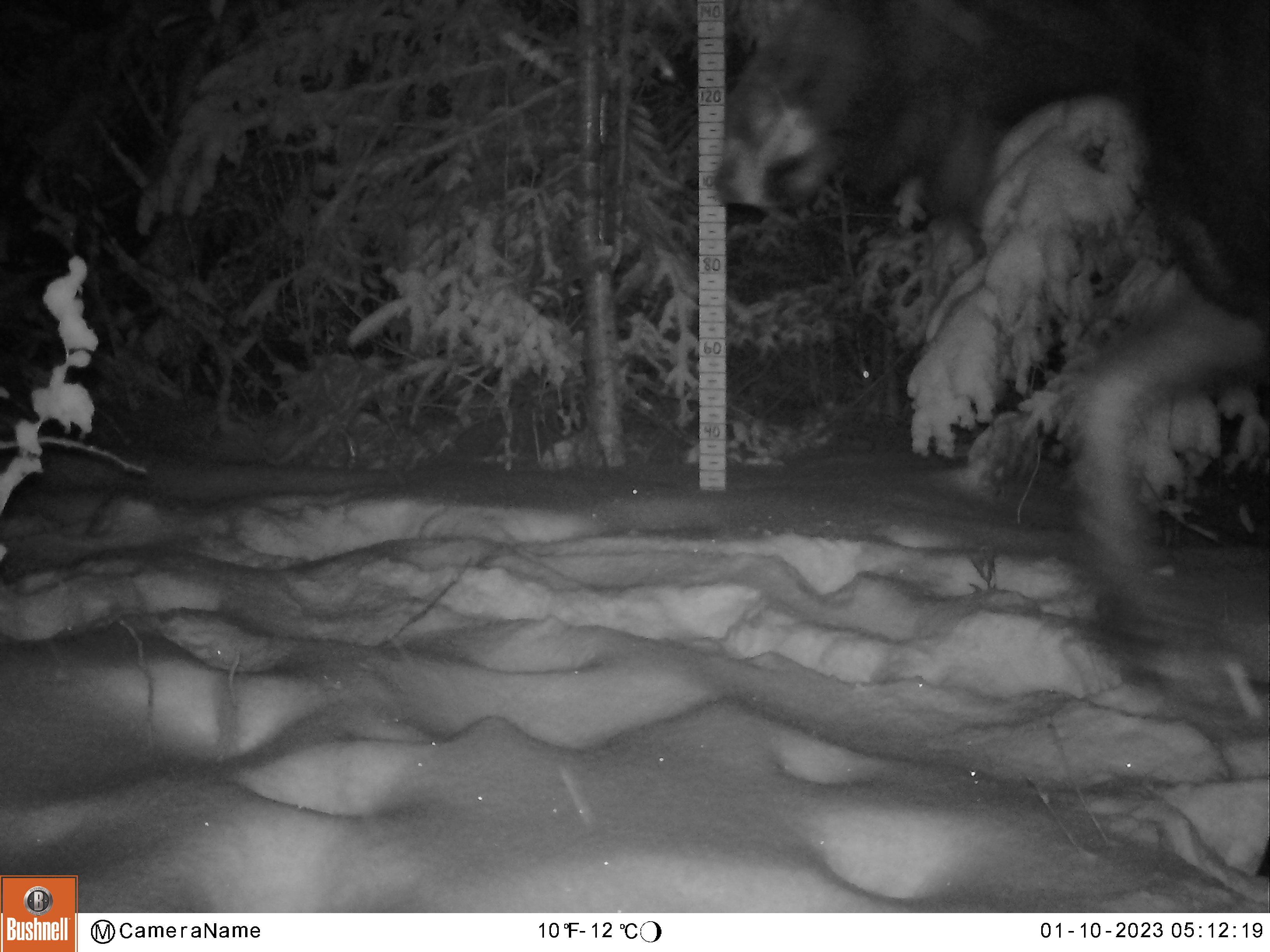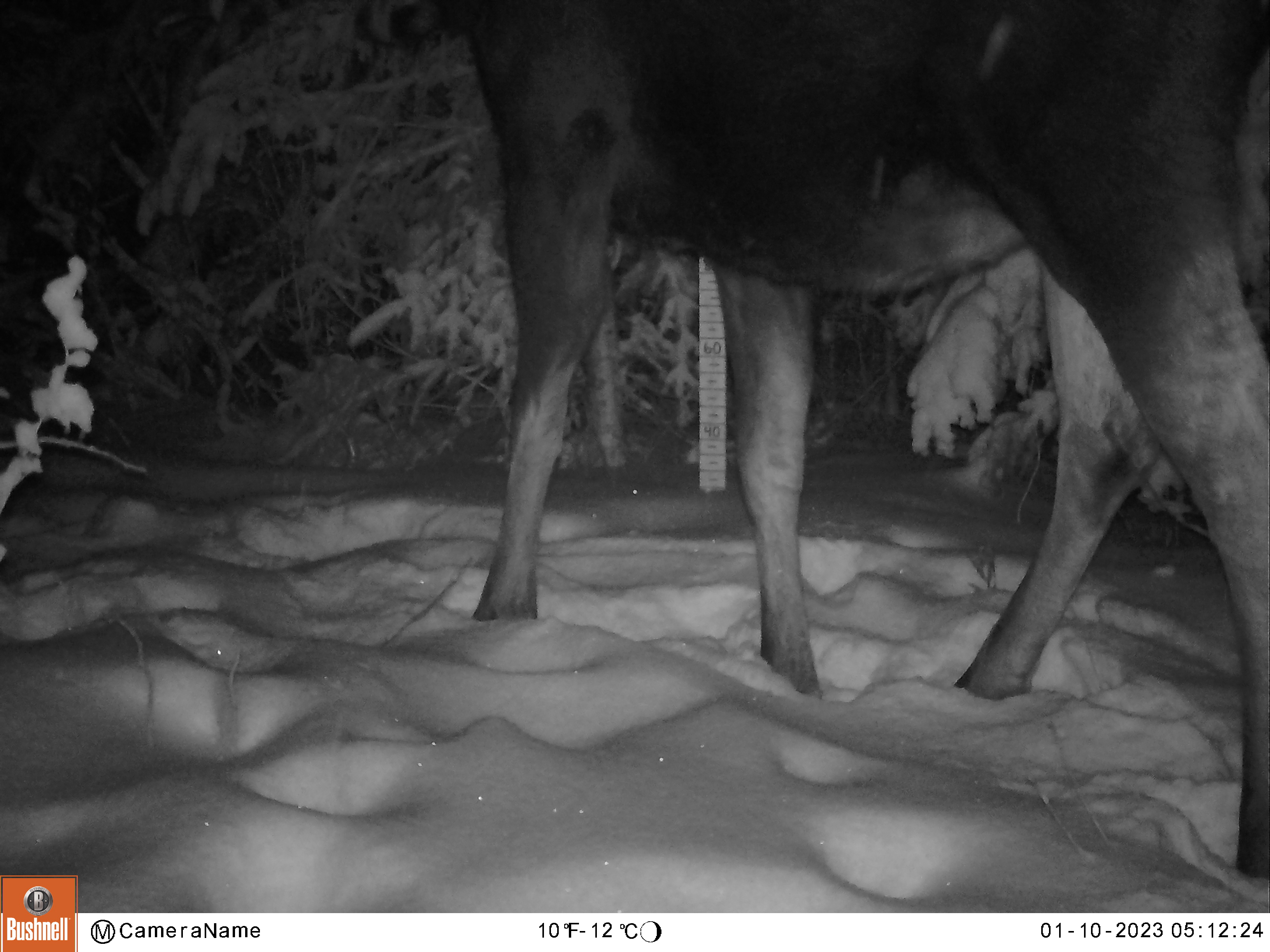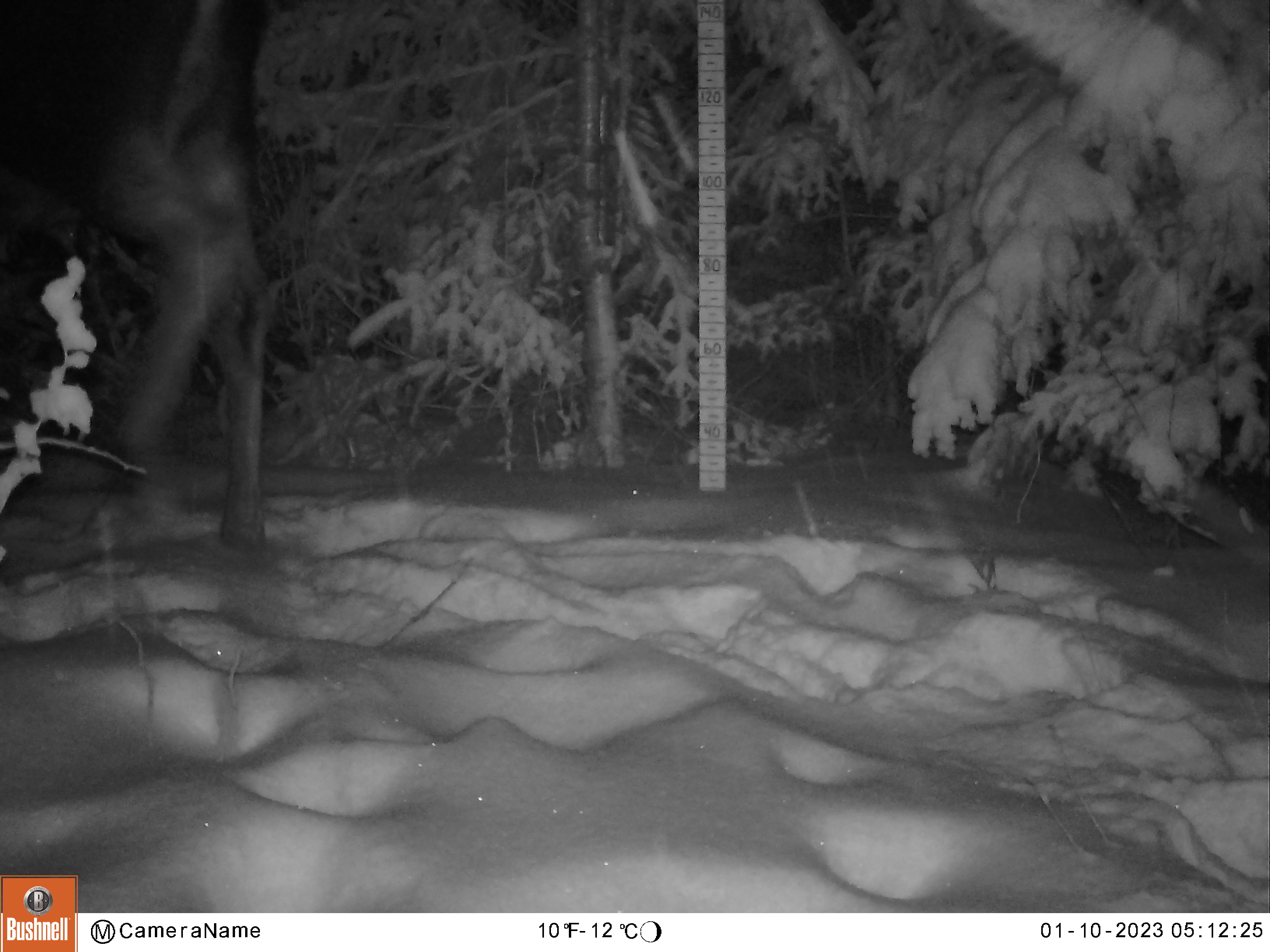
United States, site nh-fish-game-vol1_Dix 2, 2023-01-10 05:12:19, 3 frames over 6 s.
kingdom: Animalia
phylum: Chordata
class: Mammalia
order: Artiodactyla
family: Cervidae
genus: Alces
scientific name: Alces alces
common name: moose